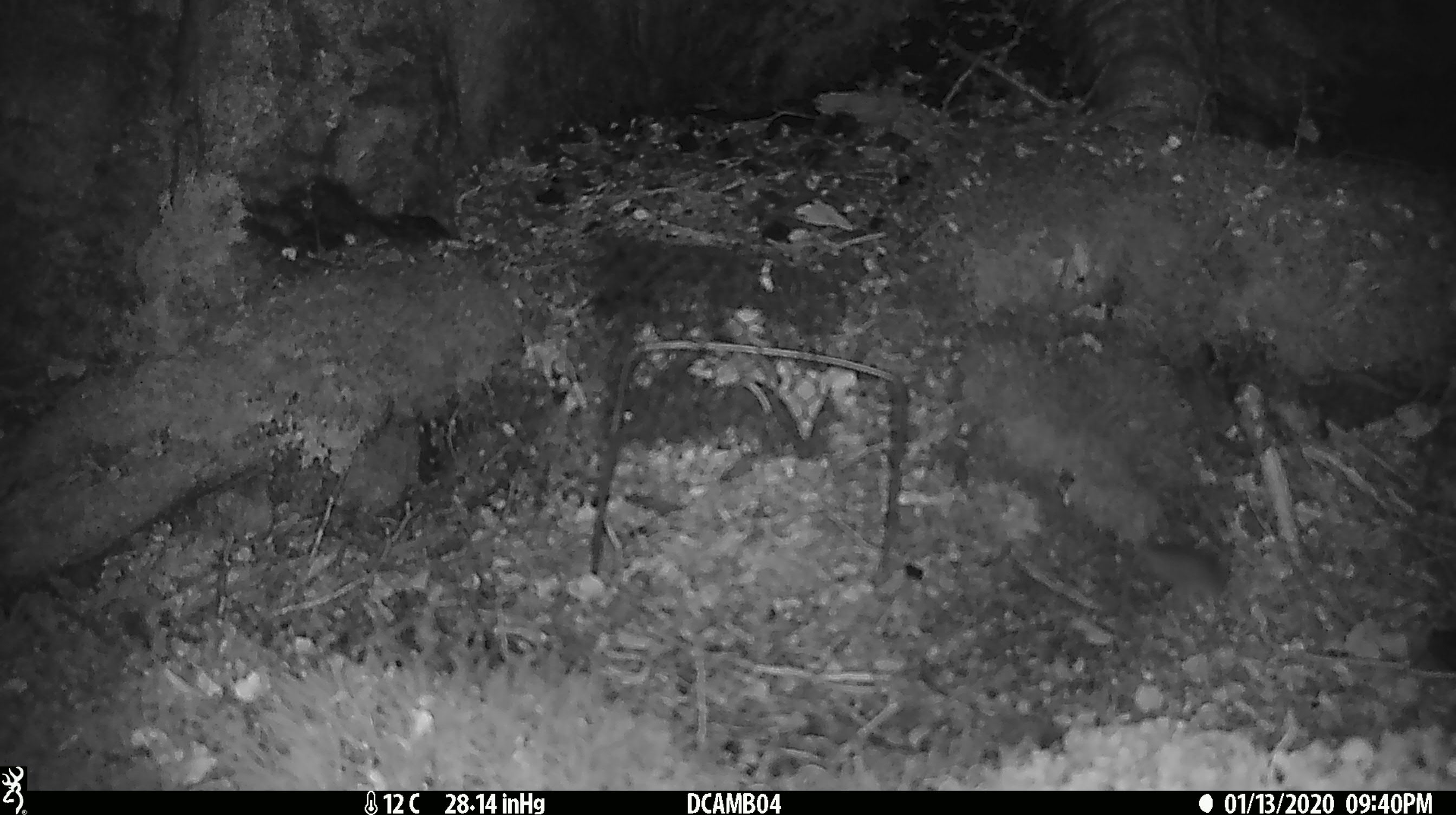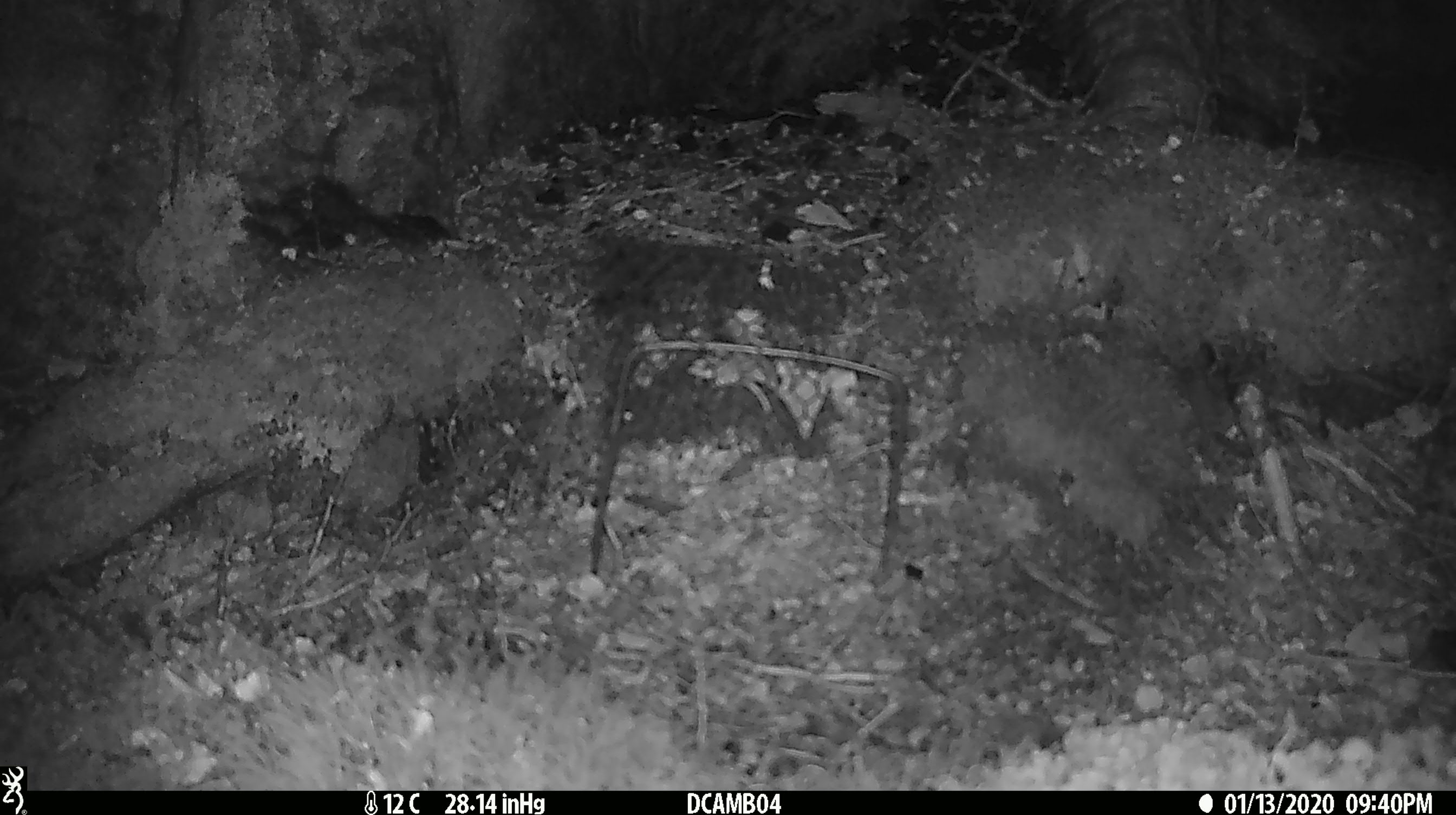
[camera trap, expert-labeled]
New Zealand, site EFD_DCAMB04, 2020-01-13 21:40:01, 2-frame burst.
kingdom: Animalia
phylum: Chordata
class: Mammalia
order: Rodentia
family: Muridae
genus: Mus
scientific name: Mus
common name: mouse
Mouse (Mus).